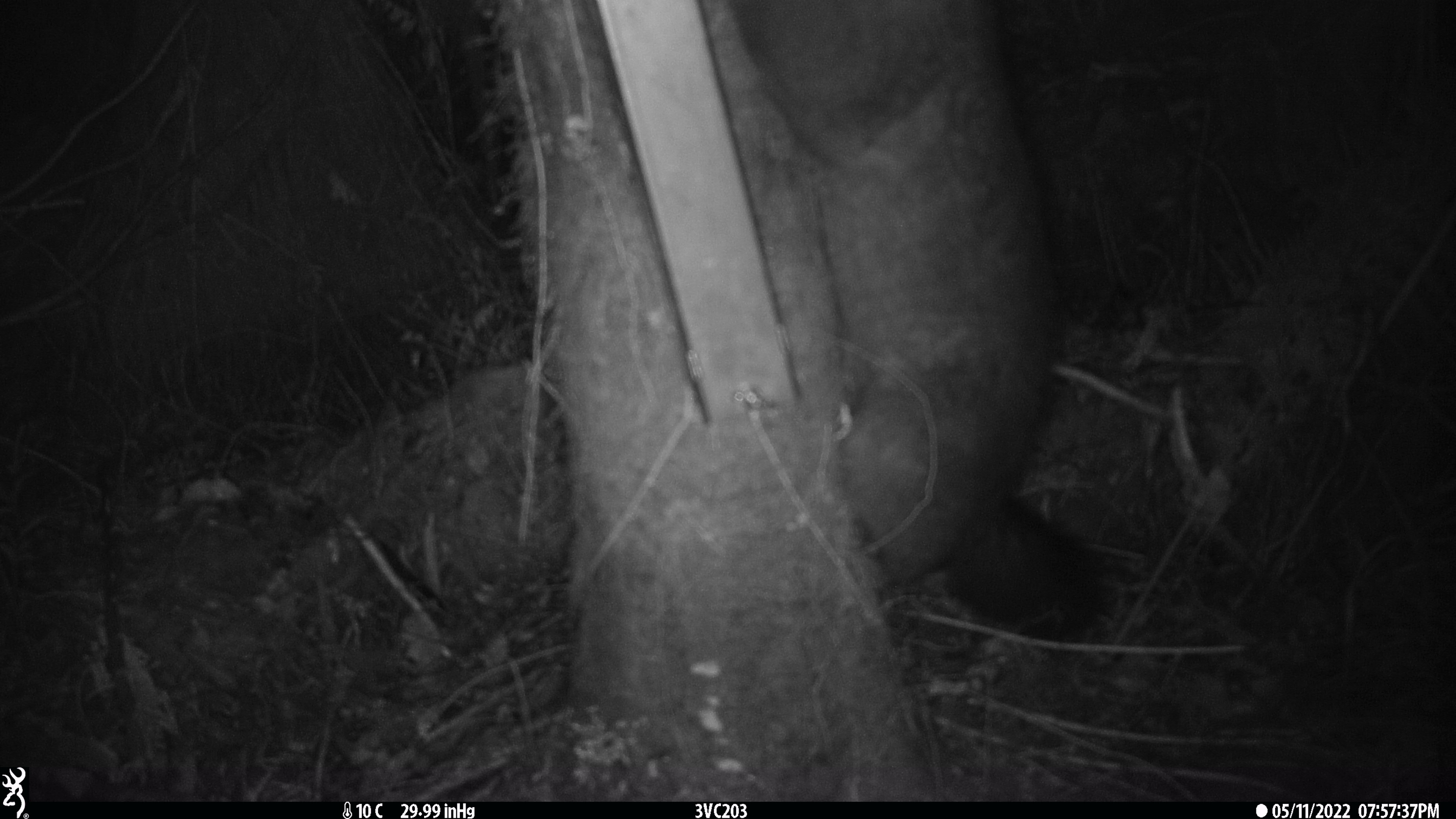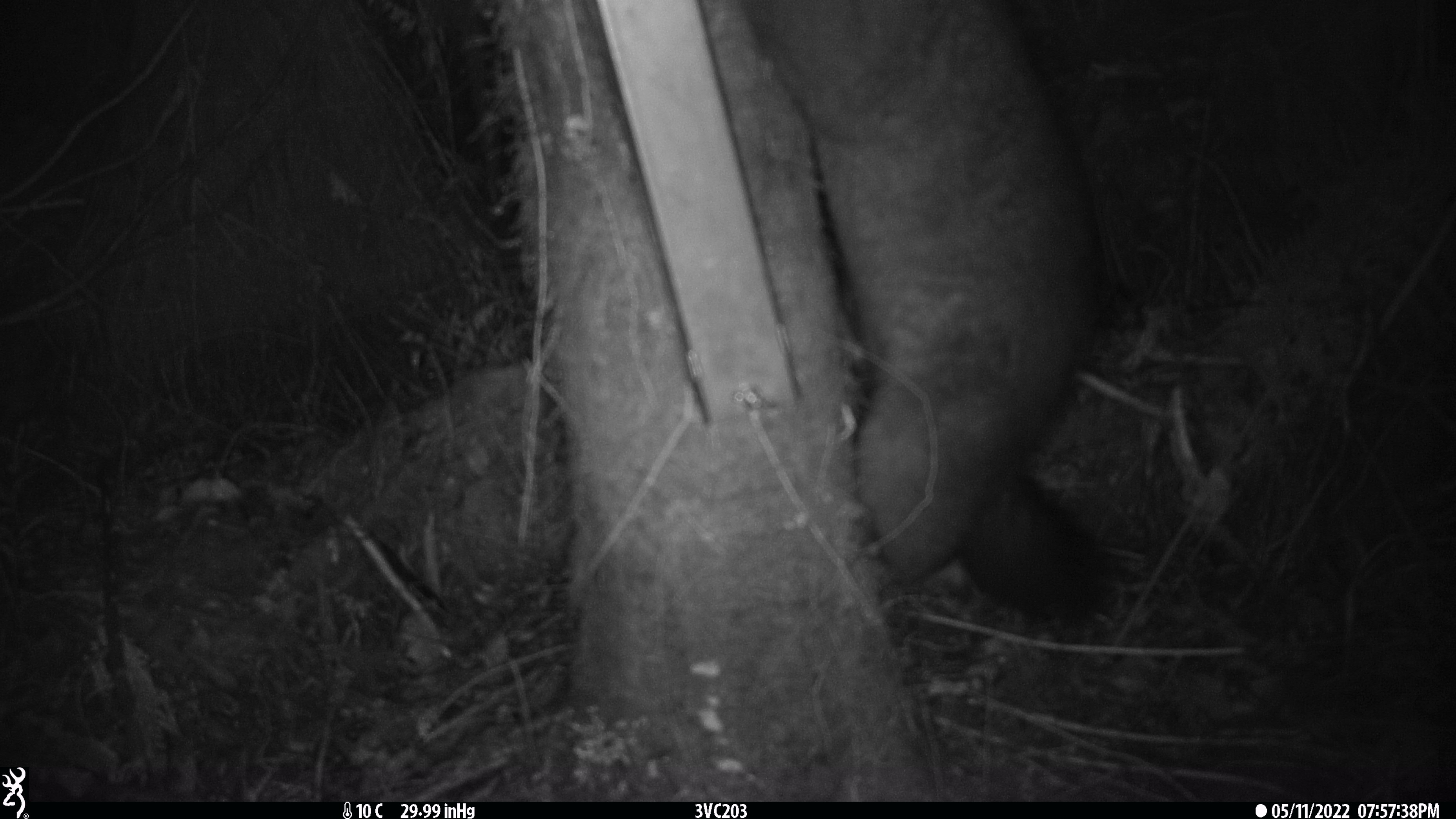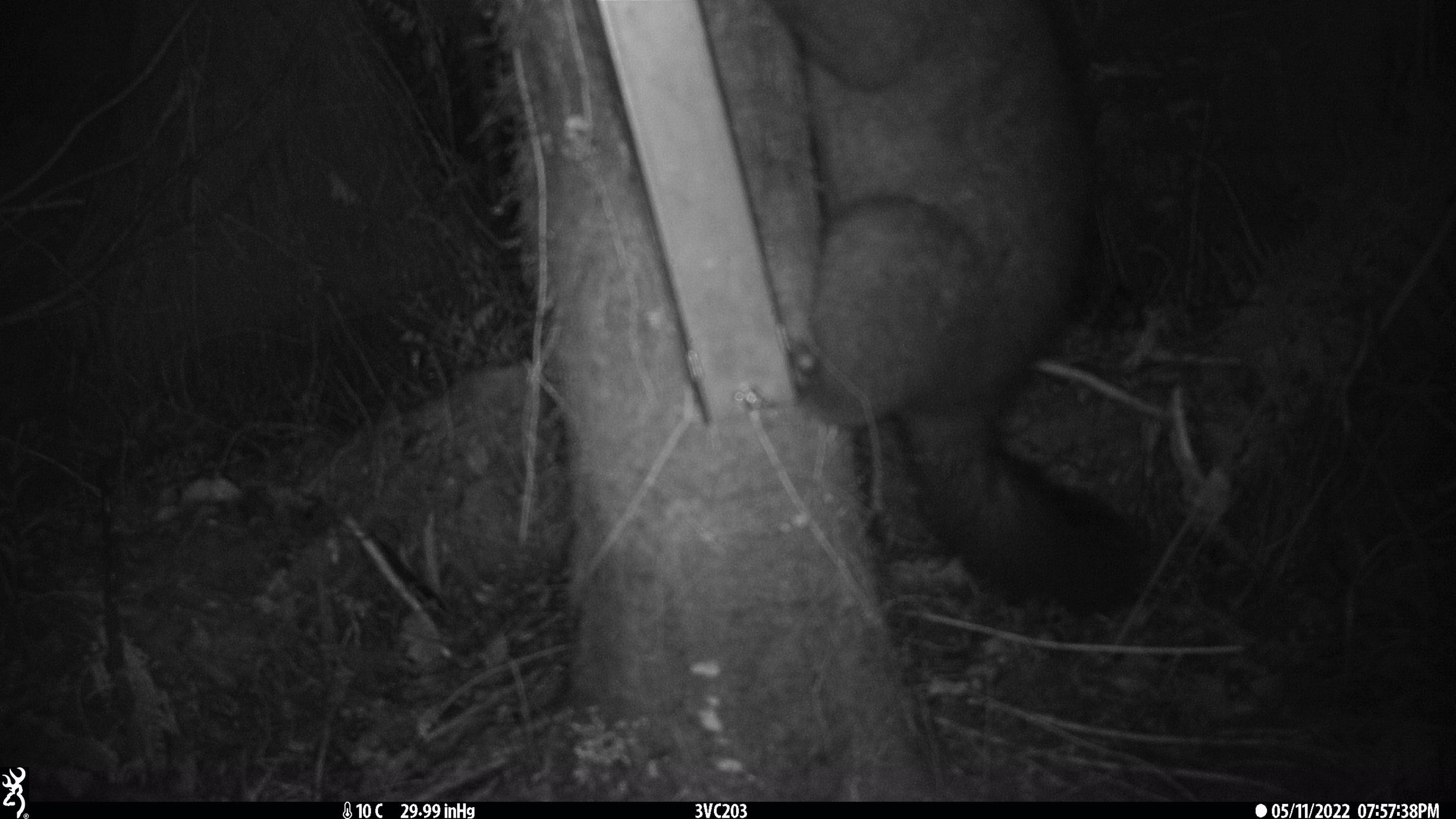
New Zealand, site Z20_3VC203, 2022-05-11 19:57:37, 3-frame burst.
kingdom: Animalia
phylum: Chordata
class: Mammalia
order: Diprotodontia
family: Phalangeridae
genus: Trichosurus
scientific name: Trichosurus vulpecula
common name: common brushtail possum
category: possum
Possum (common brushtail possum) (Trichosurus vulpecula).